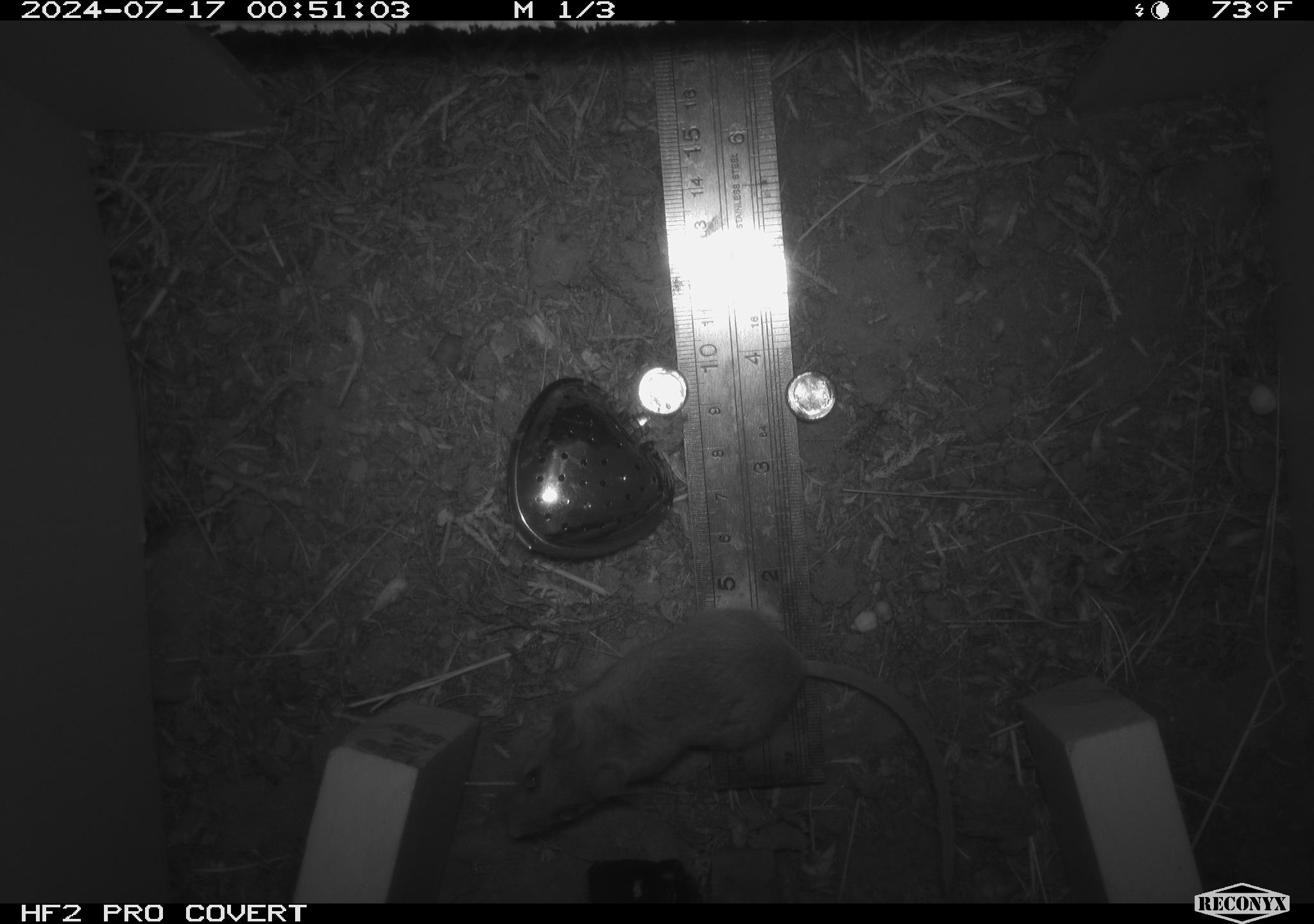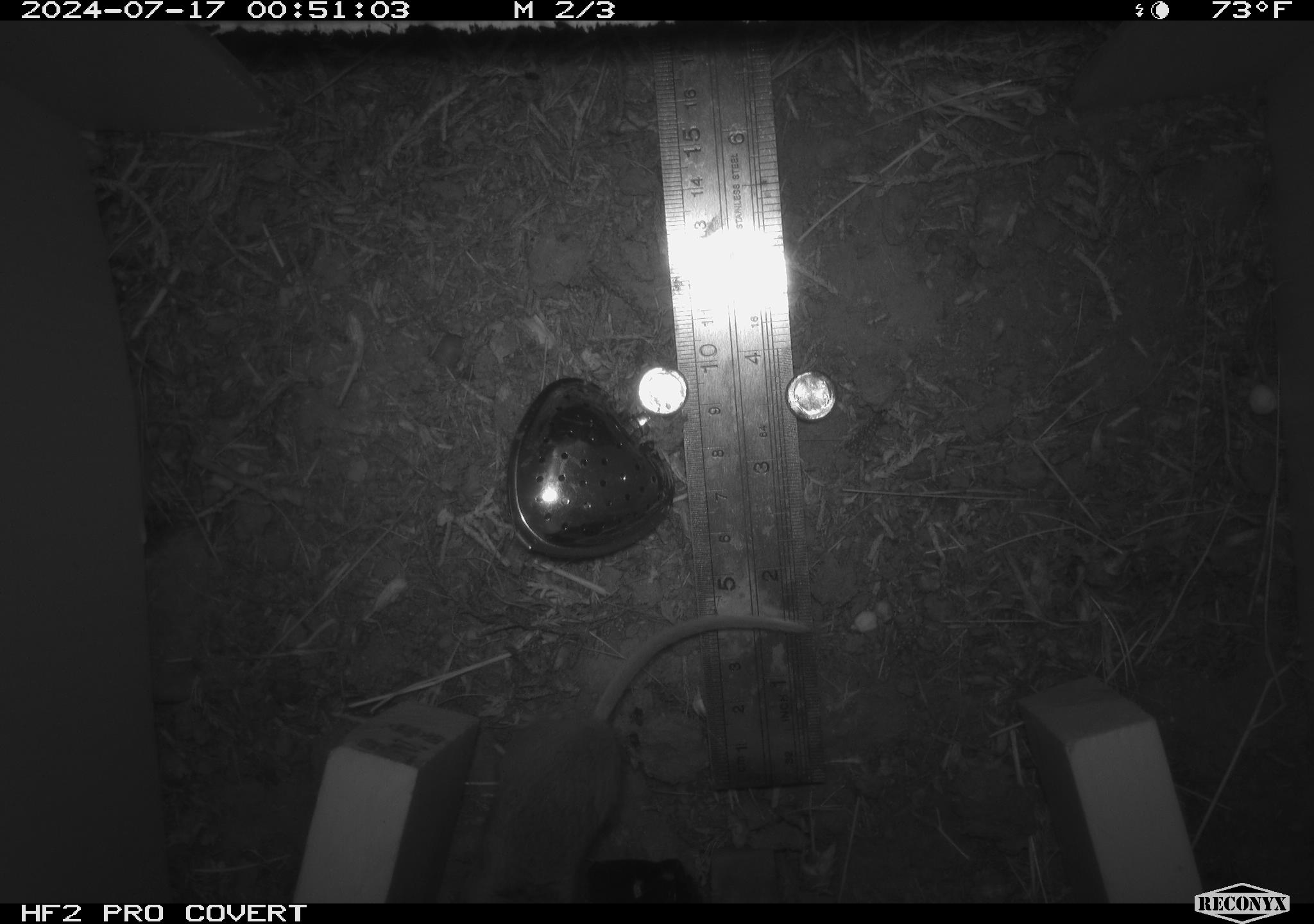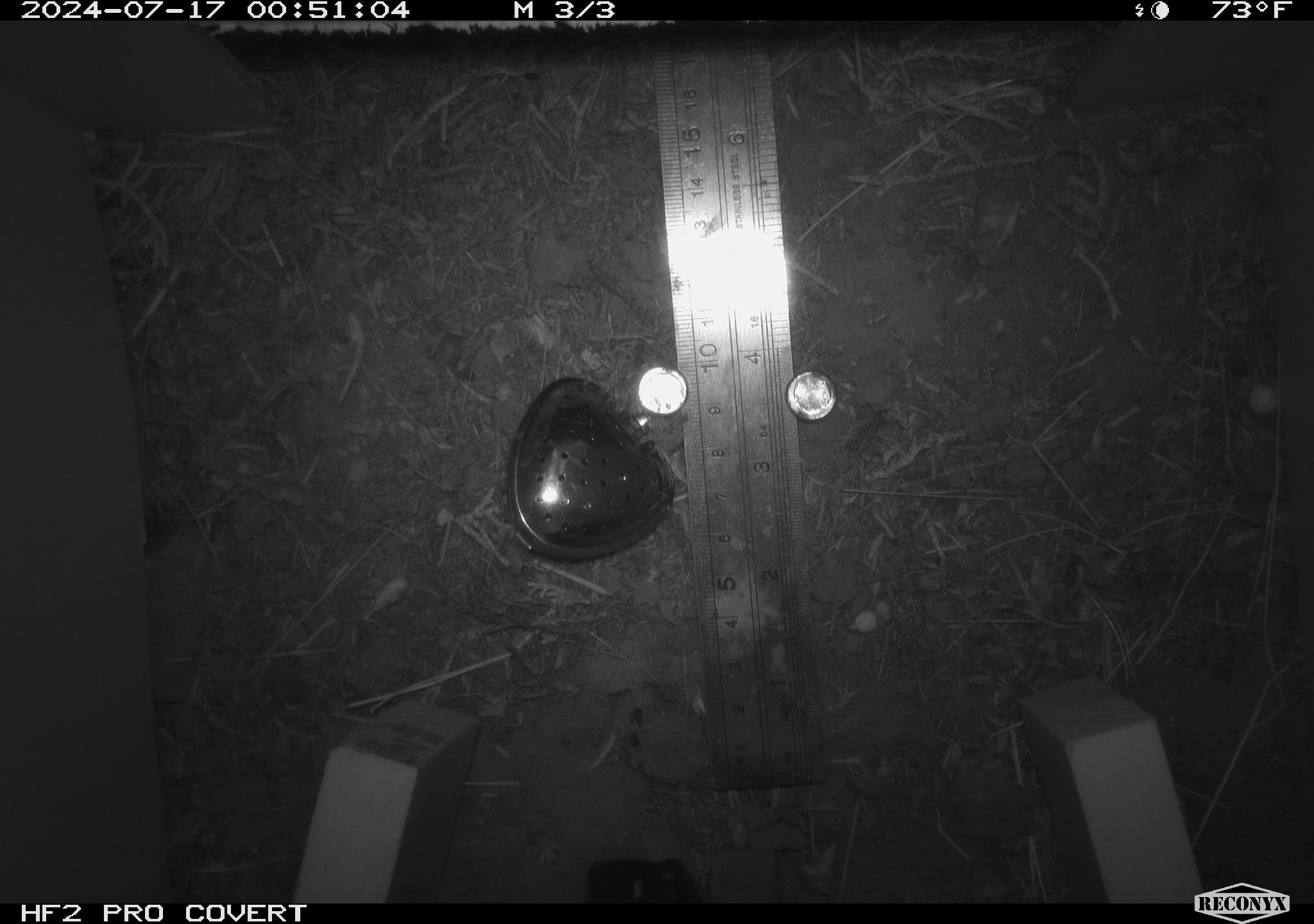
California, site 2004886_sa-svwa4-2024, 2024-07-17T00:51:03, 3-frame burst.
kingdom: Animalia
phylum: Chordata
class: Mammalia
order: Rodentia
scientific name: Rodentia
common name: mouse species